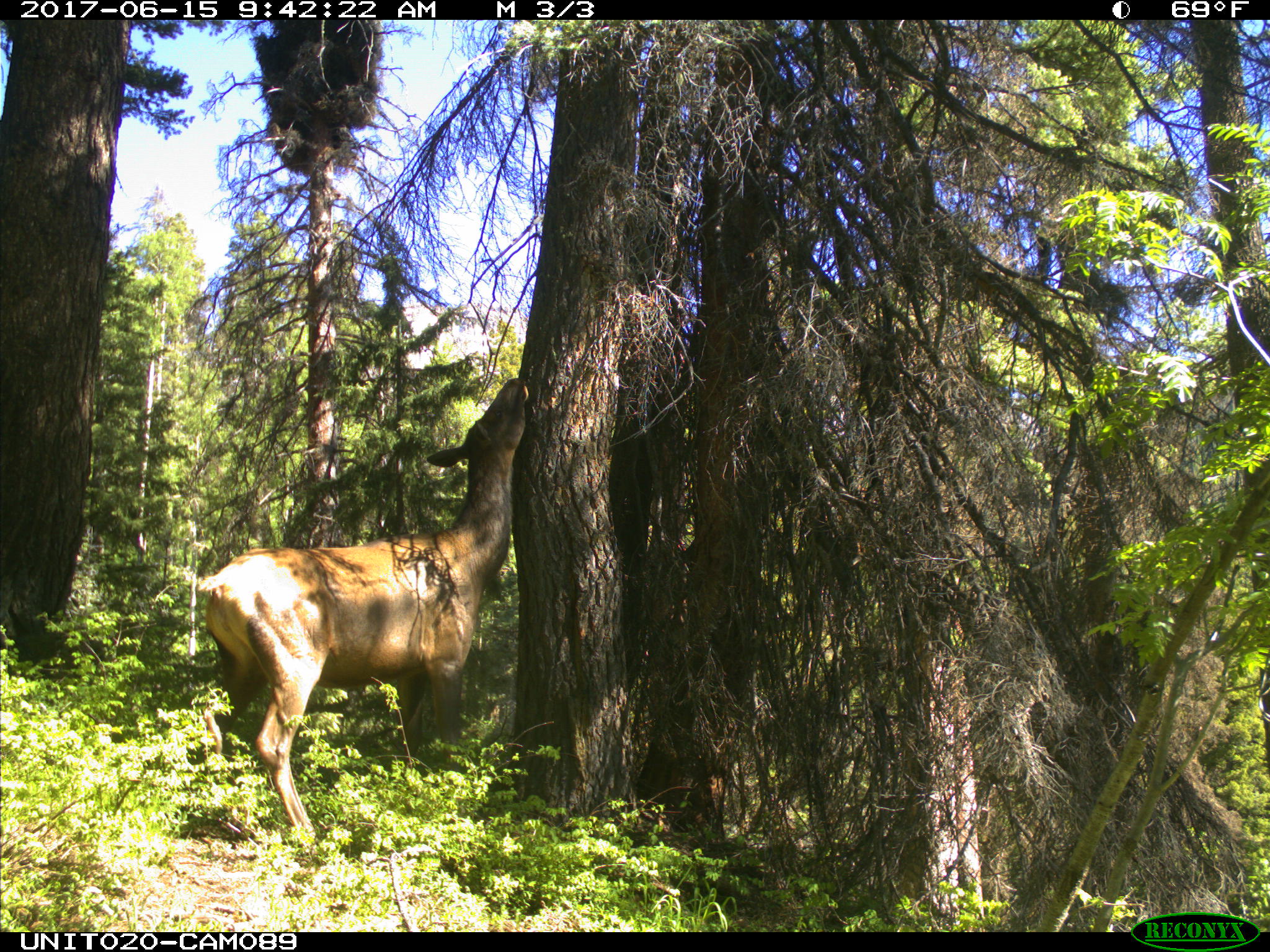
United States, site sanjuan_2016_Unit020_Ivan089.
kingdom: Animalia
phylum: Chordata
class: Mammalia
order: Artiodactyla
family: Cervidae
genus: Cervus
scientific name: Cervus elaphus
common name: red deer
Cervus elaphus (red deer).